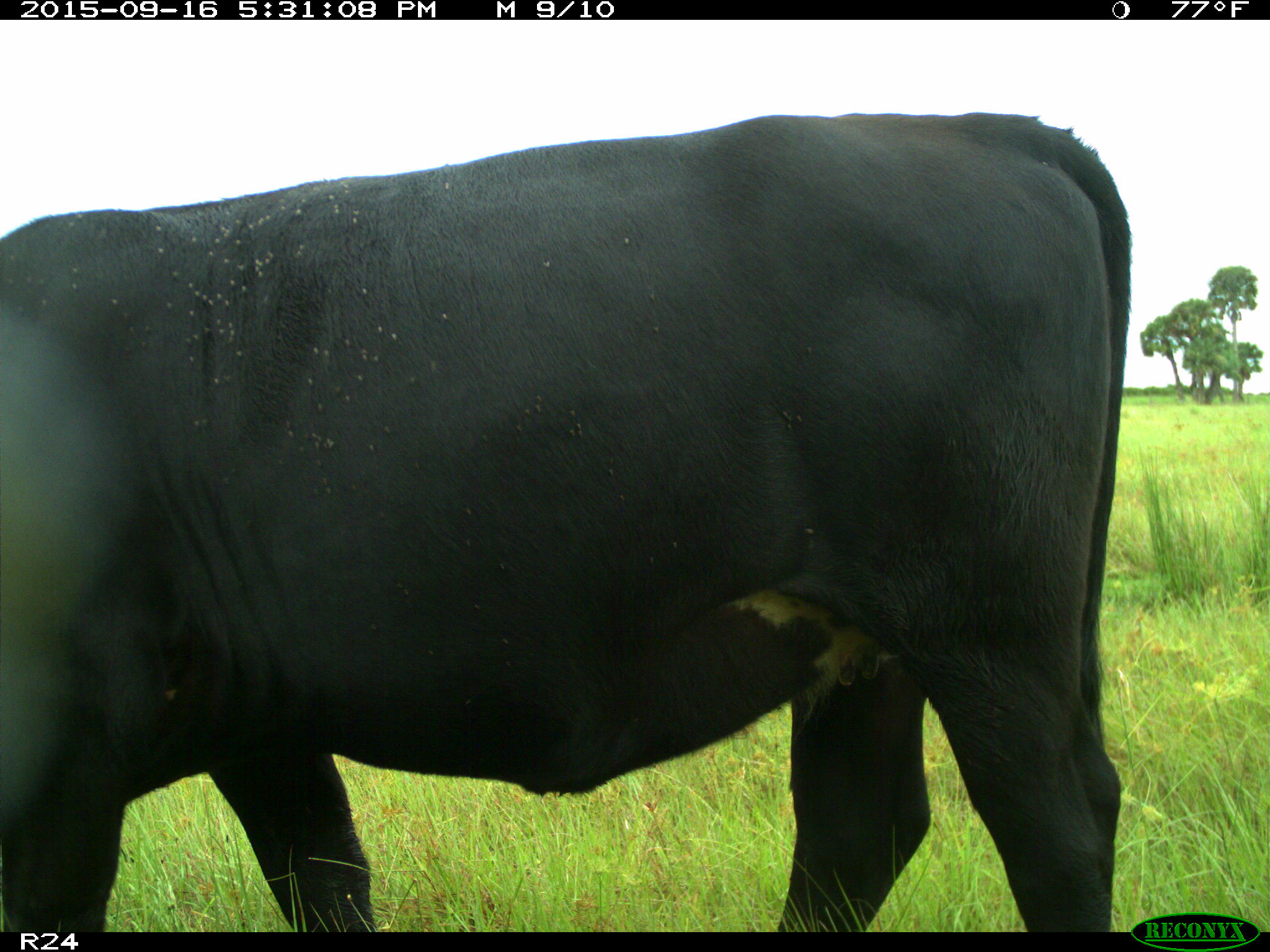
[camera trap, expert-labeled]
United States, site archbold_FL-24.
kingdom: Animalia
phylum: Chordata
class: Mammalia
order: Artiodactyla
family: Bovidae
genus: Bos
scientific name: Bos taurus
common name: domestic cow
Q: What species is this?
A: Bos taurus (domestic cow).